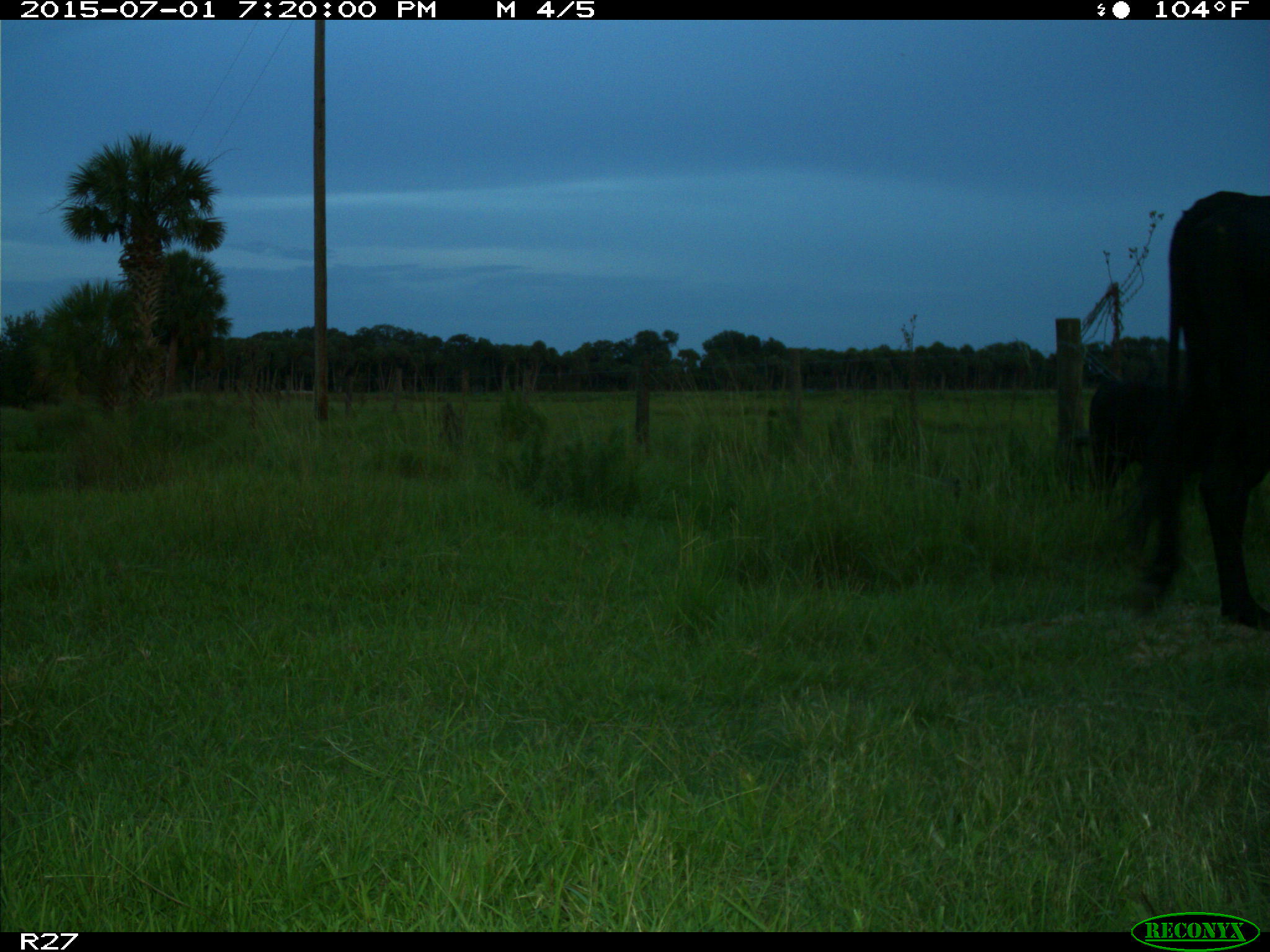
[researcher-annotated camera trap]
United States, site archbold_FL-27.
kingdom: Animalia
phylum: Chordata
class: Mammalia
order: Artiodactyla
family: Bovidae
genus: Bos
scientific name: Bos taurus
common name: domestic cow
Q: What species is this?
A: Bos taurus (domestic cow).